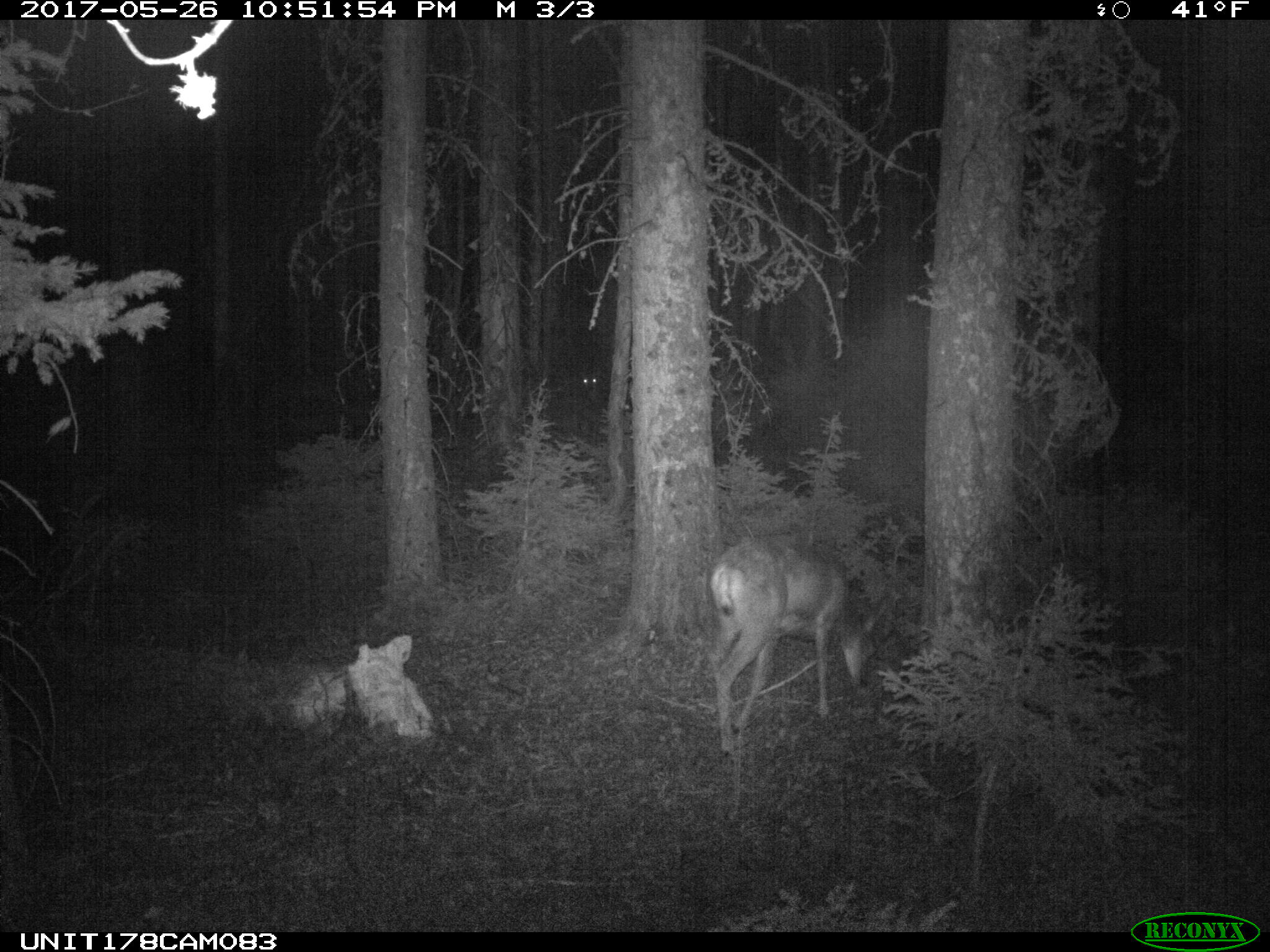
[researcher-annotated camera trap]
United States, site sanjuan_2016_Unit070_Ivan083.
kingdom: Animalia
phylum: Chordata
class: Mammalia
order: Artiodactyla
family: Cervidae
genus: Odocoileus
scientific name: Odocoileus hemionus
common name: mule deer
Odocoileus hemionus (mule deer).